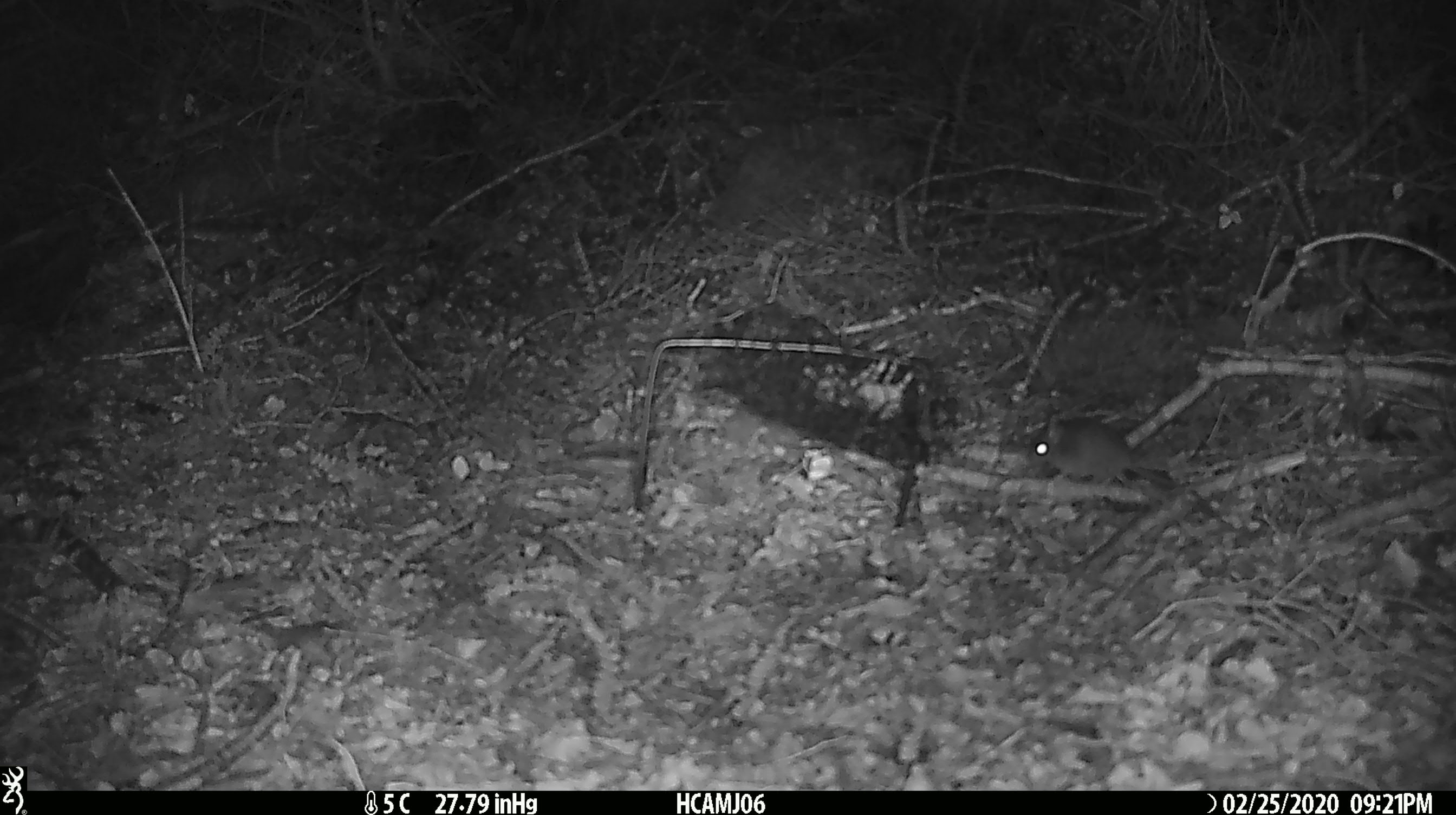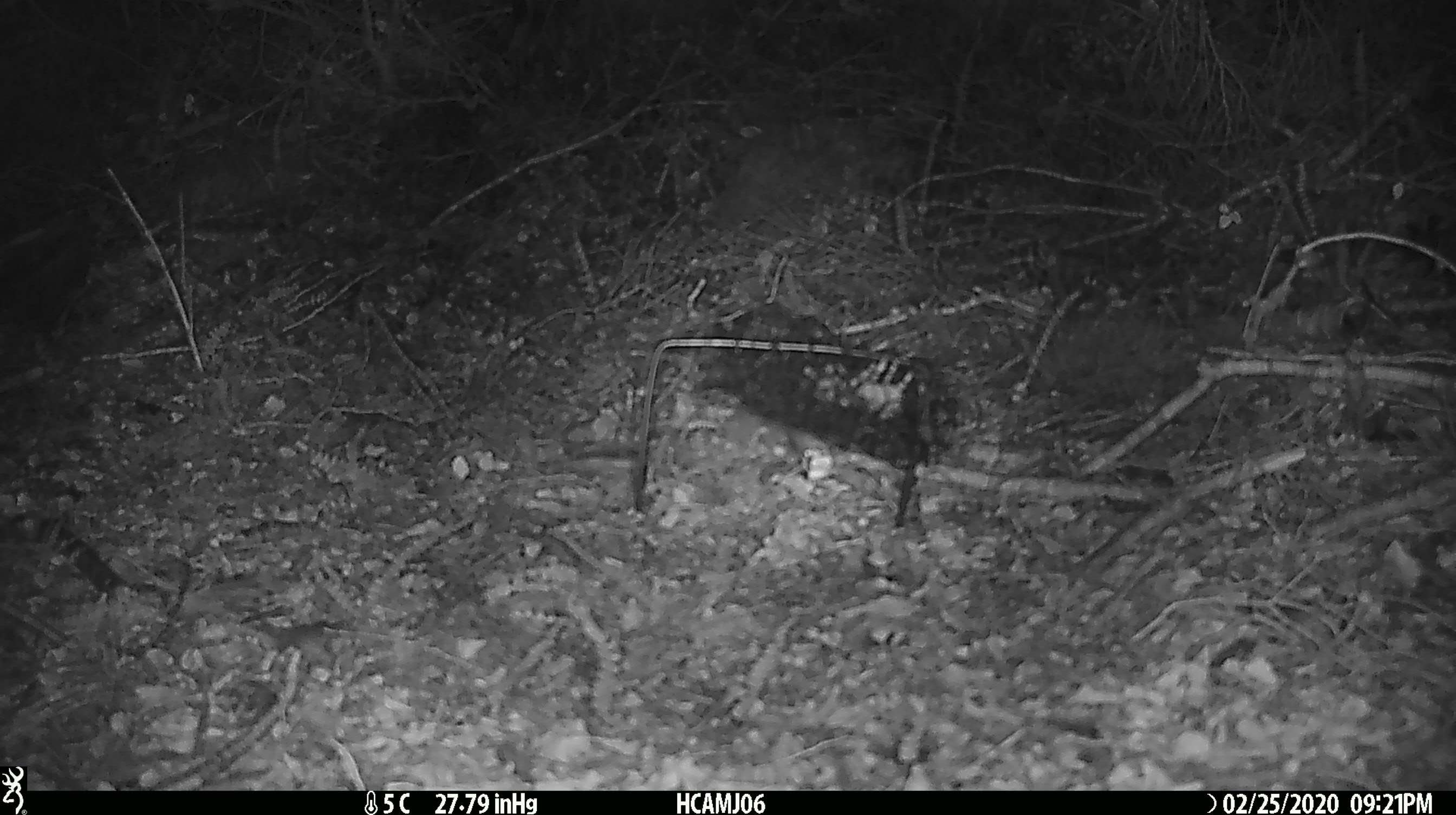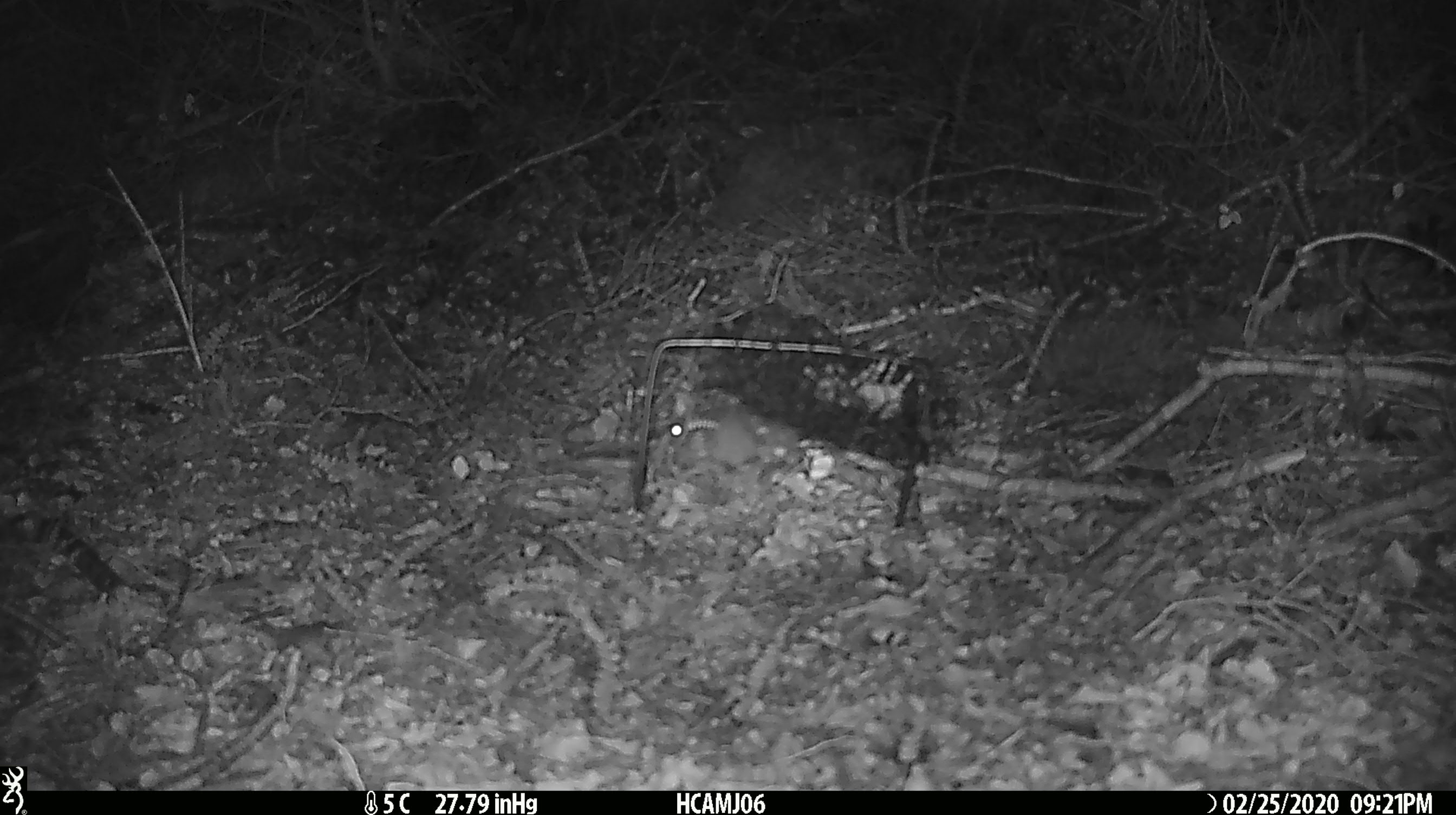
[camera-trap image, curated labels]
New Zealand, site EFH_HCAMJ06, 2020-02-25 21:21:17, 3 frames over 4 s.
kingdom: Animalia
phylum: Chordata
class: Mammalia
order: Rodentia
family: Muridae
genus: Mus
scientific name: Mus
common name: mouse